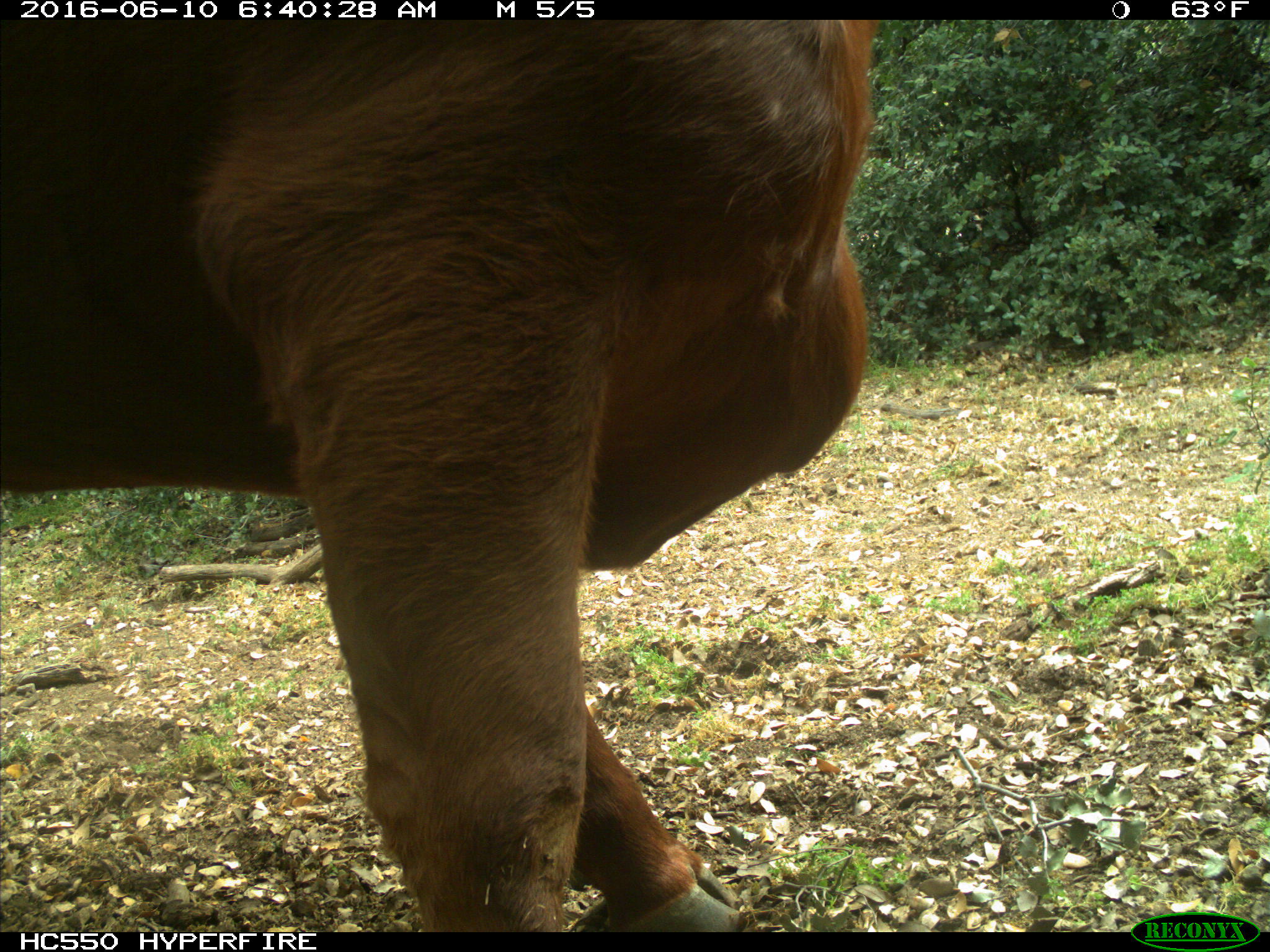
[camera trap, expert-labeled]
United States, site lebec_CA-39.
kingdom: Animalia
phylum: Chordata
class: Mammalia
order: Artiodactyla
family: Bovidae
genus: Bos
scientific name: Bos taurus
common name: domestic cow